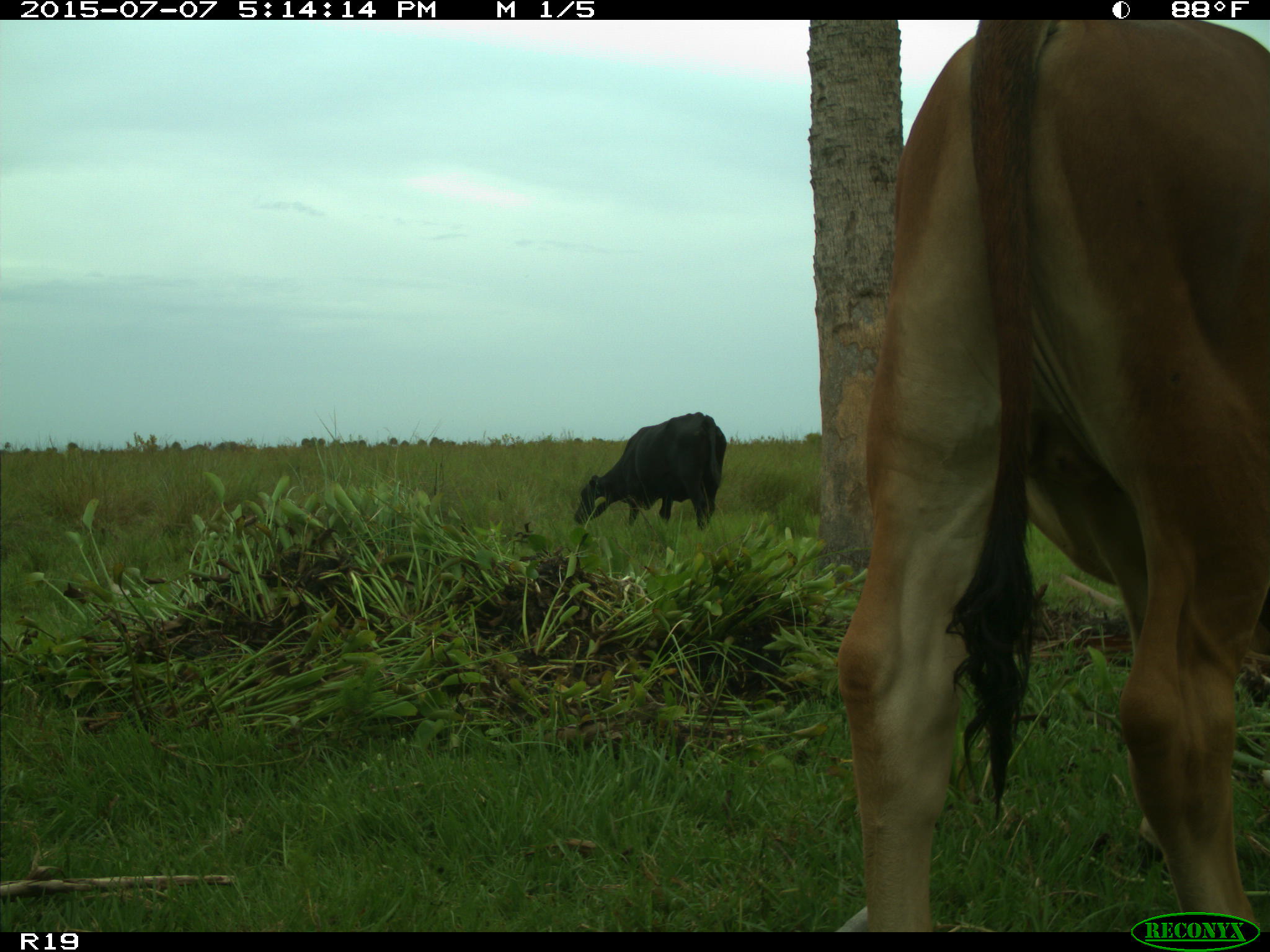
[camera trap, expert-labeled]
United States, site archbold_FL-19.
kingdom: Animalia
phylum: Chordata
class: Mammalia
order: Artiodactyla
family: Bovidae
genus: Bos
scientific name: Bos taurus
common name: domestic cow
Bos taurus (domestic cow).